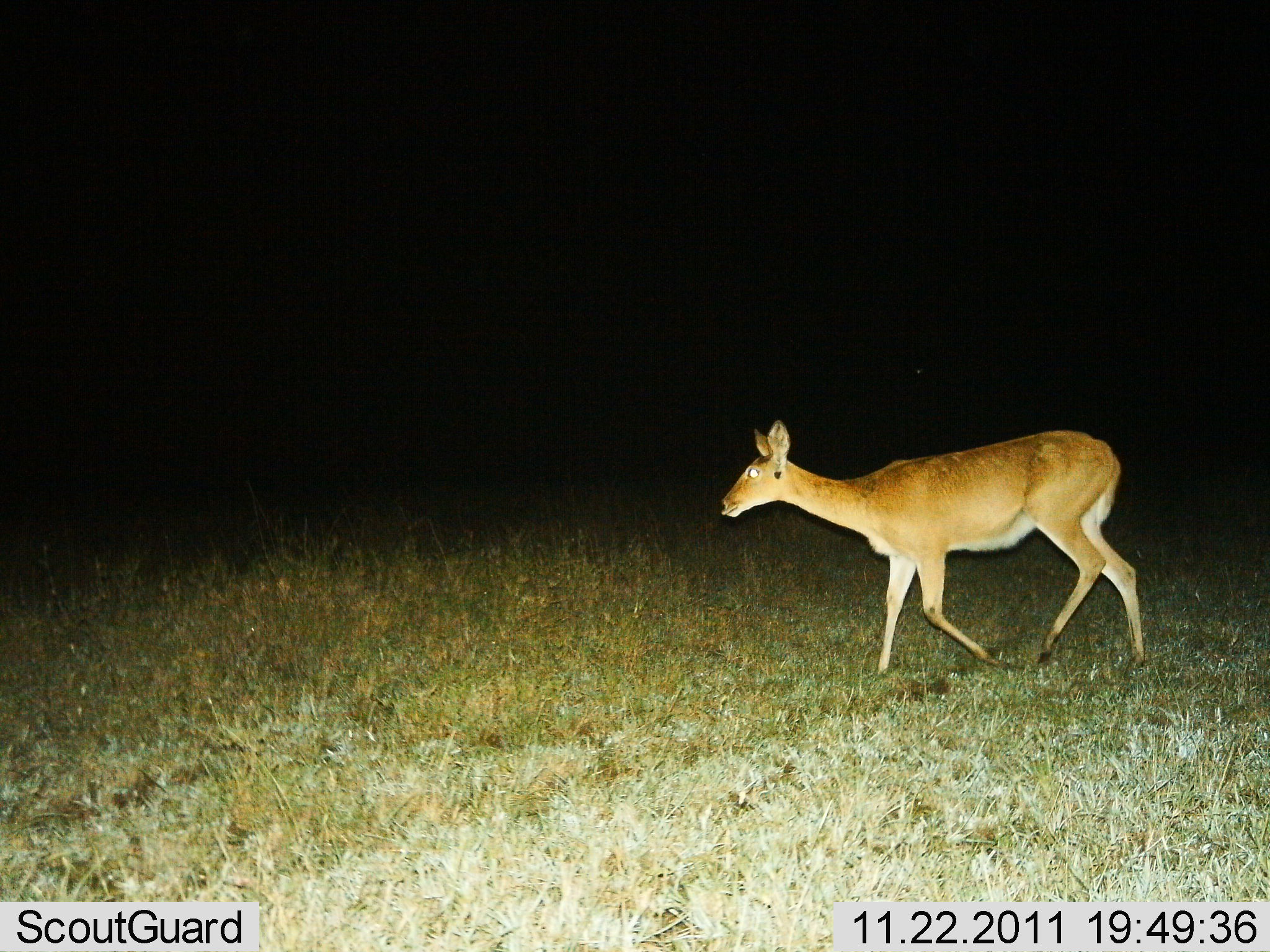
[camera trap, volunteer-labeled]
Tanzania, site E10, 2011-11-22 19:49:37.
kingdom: Animalia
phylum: Chordata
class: Mammalia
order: Artiodactyla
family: Bovidae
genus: Redunca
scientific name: Redunca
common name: reedbuck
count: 1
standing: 21%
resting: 0%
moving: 79%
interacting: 0%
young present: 0%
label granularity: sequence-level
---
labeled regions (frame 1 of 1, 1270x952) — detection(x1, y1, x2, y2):
animal: detection(718, 419, 1150, 674)